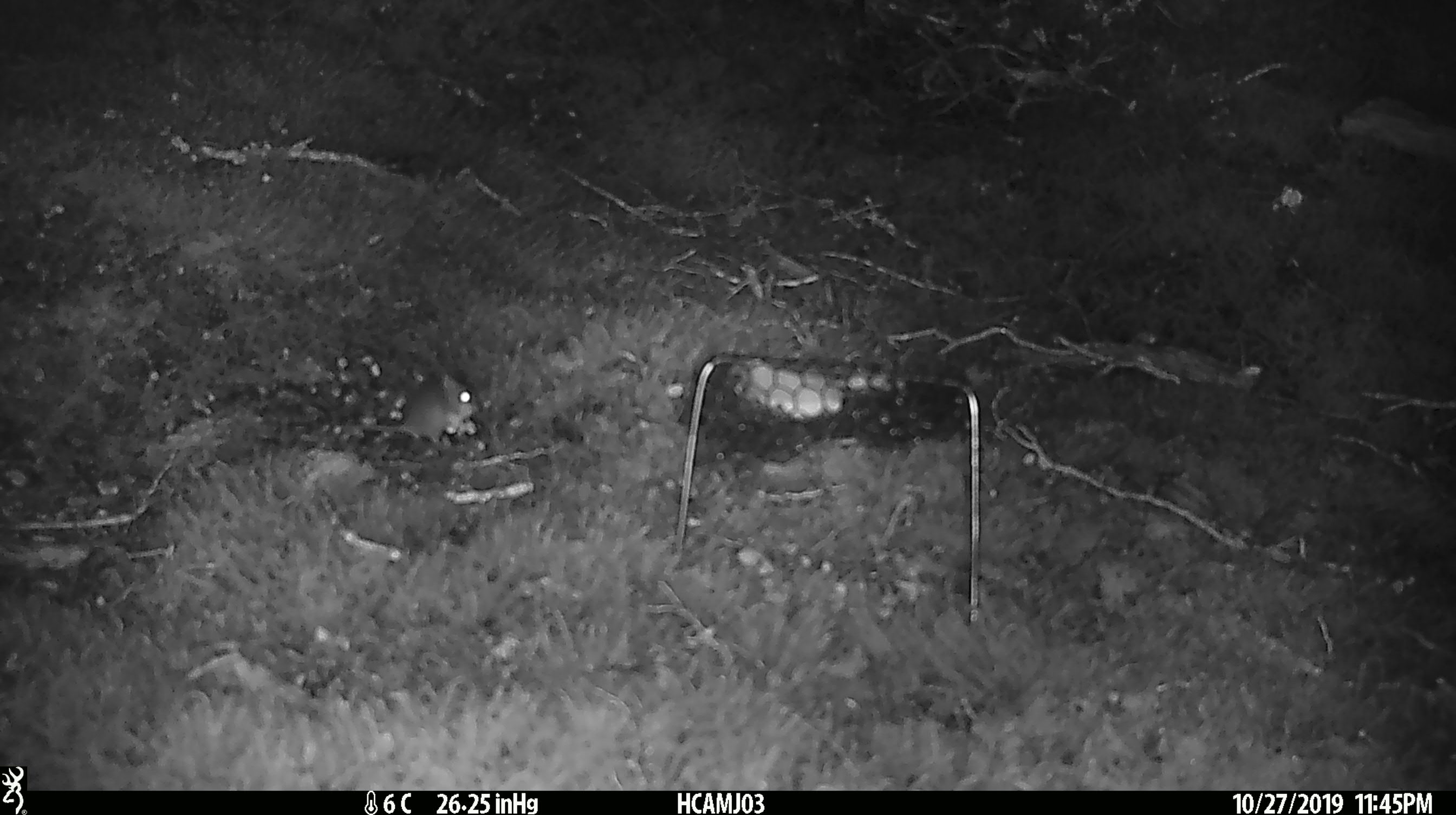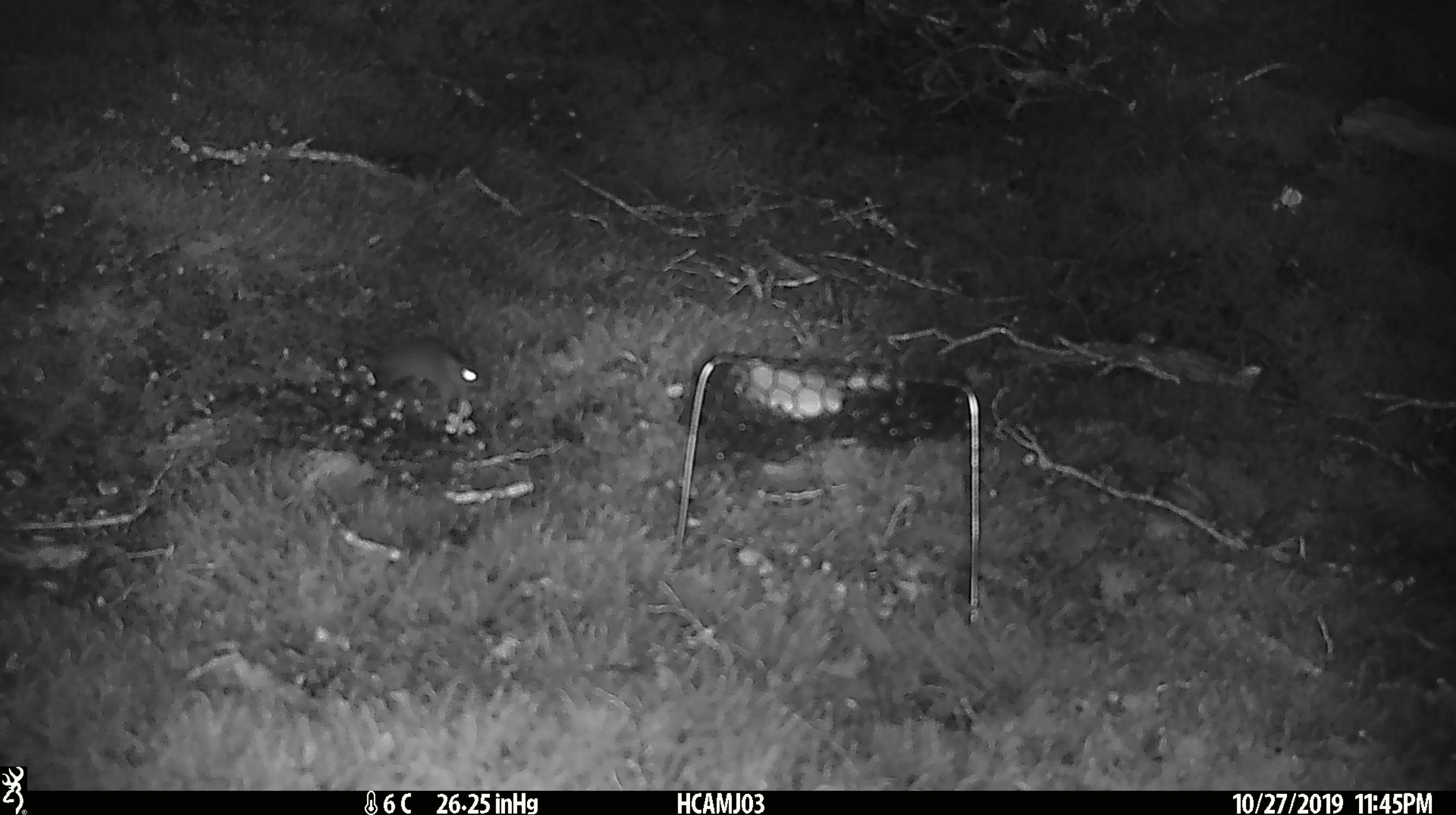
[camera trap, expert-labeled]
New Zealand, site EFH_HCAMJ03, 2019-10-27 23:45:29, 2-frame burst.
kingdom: Animalia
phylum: Chordata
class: Mammalia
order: Rodentia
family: Muridae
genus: Mus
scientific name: Mus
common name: mouse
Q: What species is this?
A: Mouse (Mus).